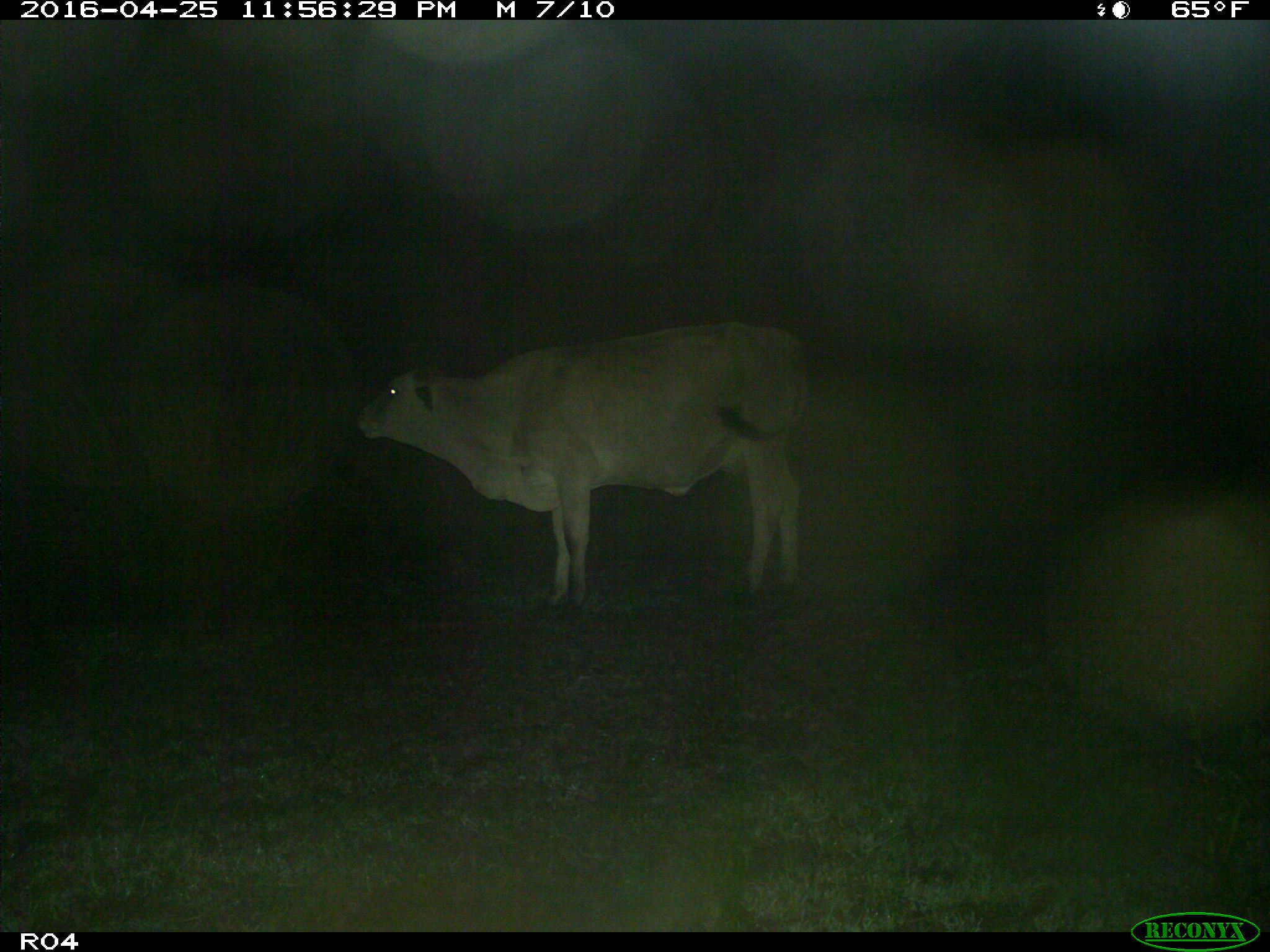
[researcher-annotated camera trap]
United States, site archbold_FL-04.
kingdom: Animalia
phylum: Chordata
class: Mammalia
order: Artiodactyla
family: Bovidae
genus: Bos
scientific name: Bos taurus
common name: domestic cow